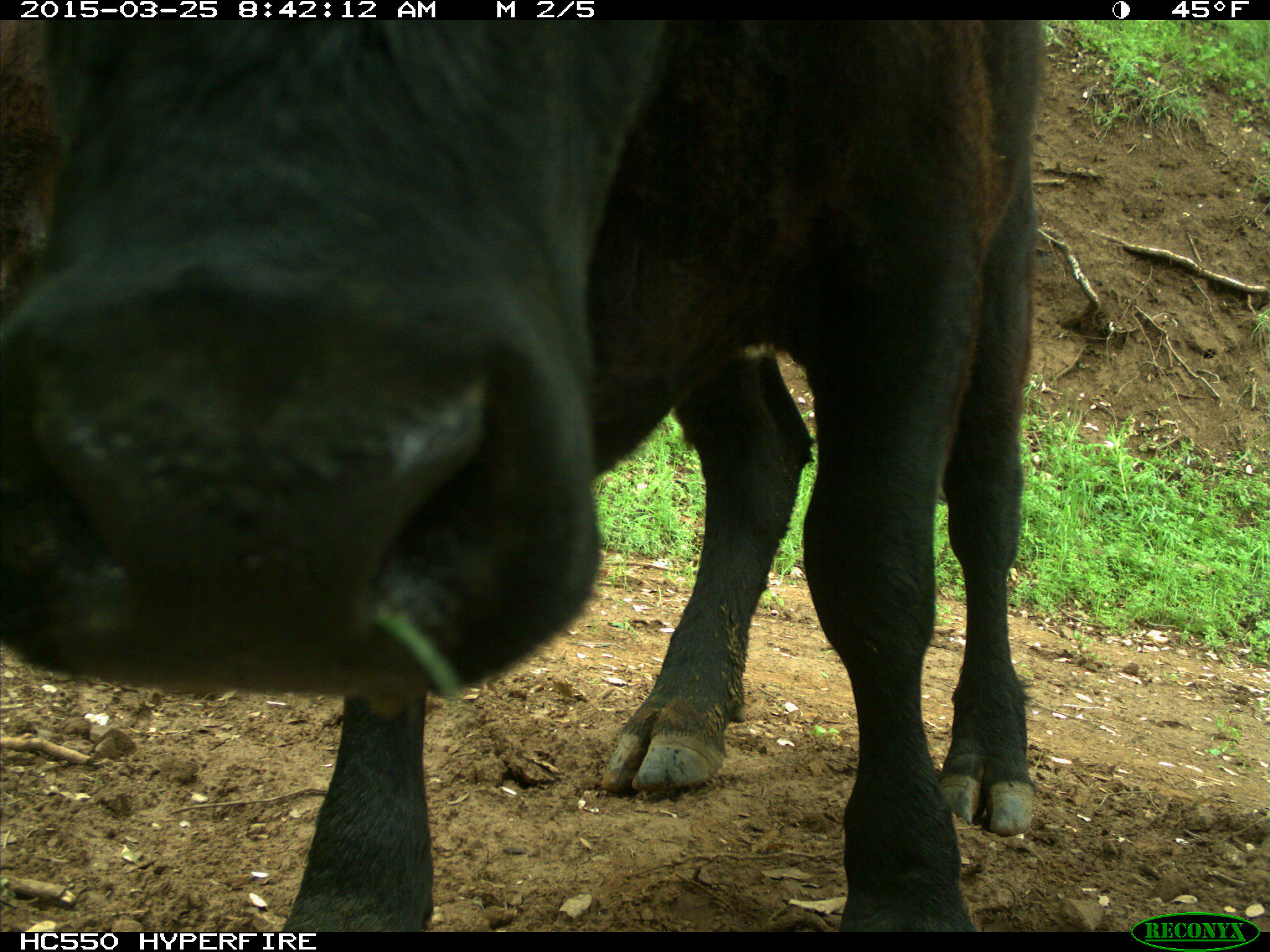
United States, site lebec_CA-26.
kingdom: Animalia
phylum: Chordata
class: Mammalia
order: Artiodactyla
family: Bovidae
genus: Bos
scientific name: Bos taurus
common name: domestic cow